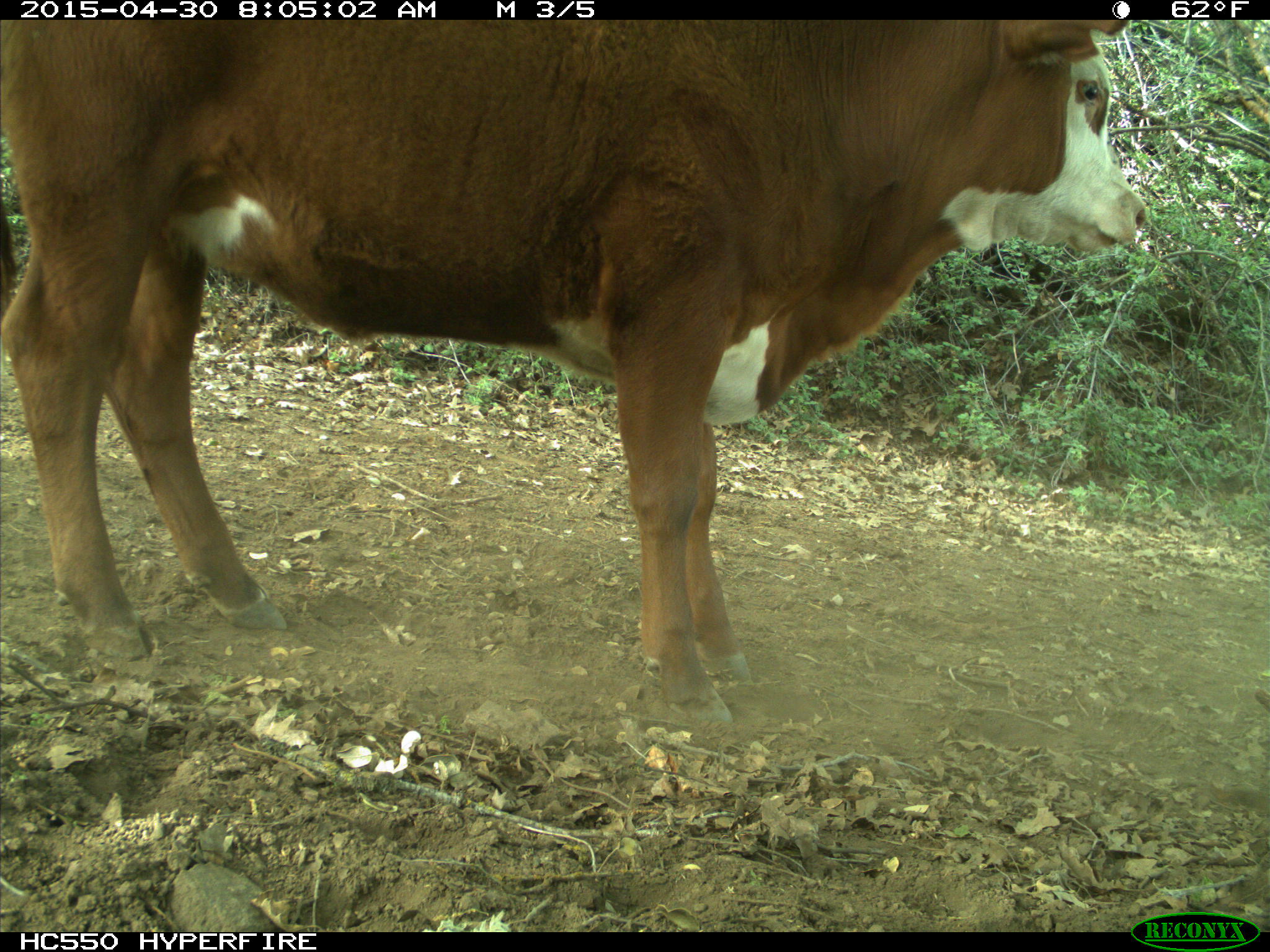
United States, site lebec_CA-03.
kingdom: Animalia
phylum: Chordata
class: Mammalia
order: Artiodactyla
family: Bovidae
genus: Bos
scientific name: Bos taurus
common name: domestic cow